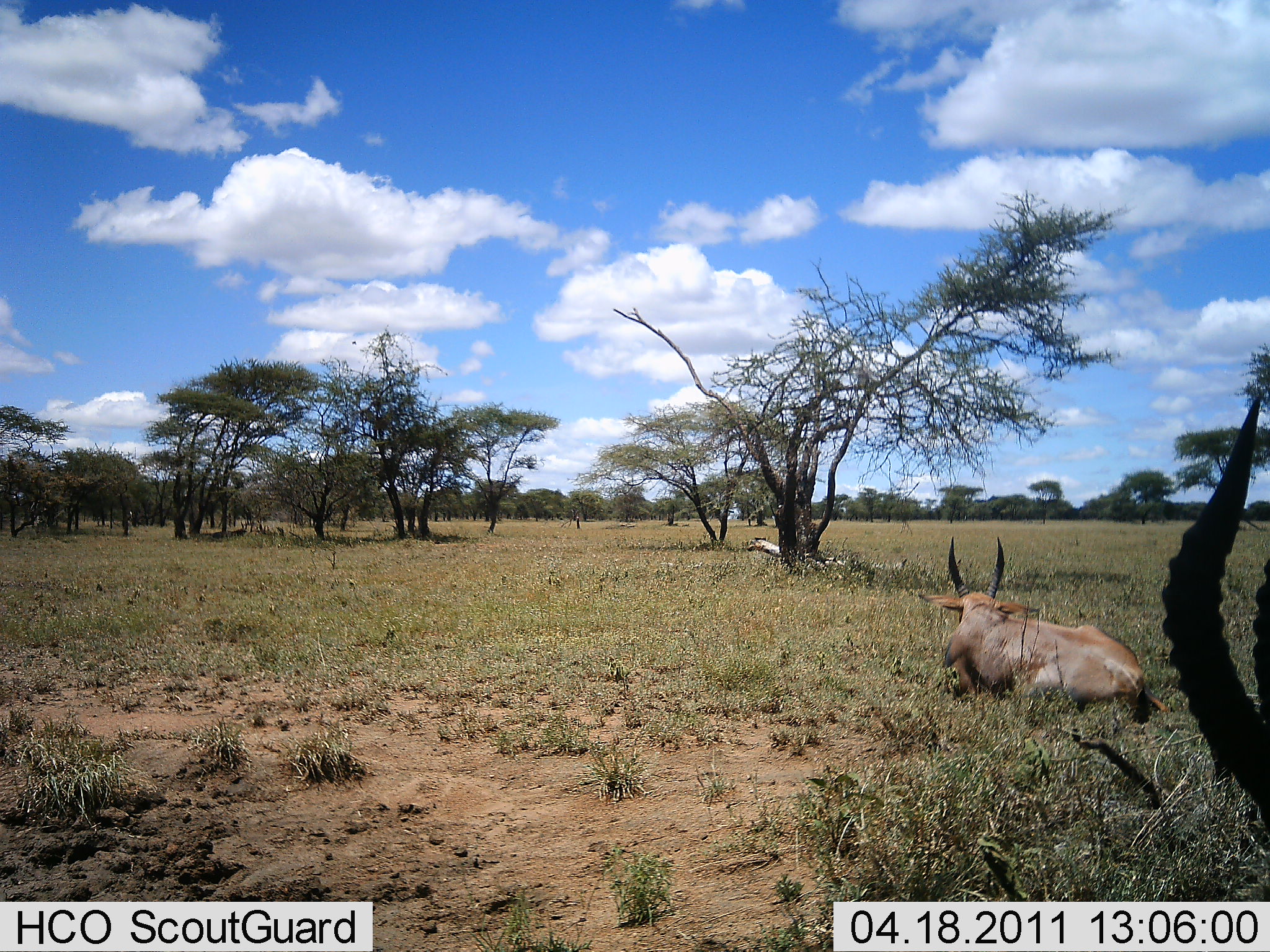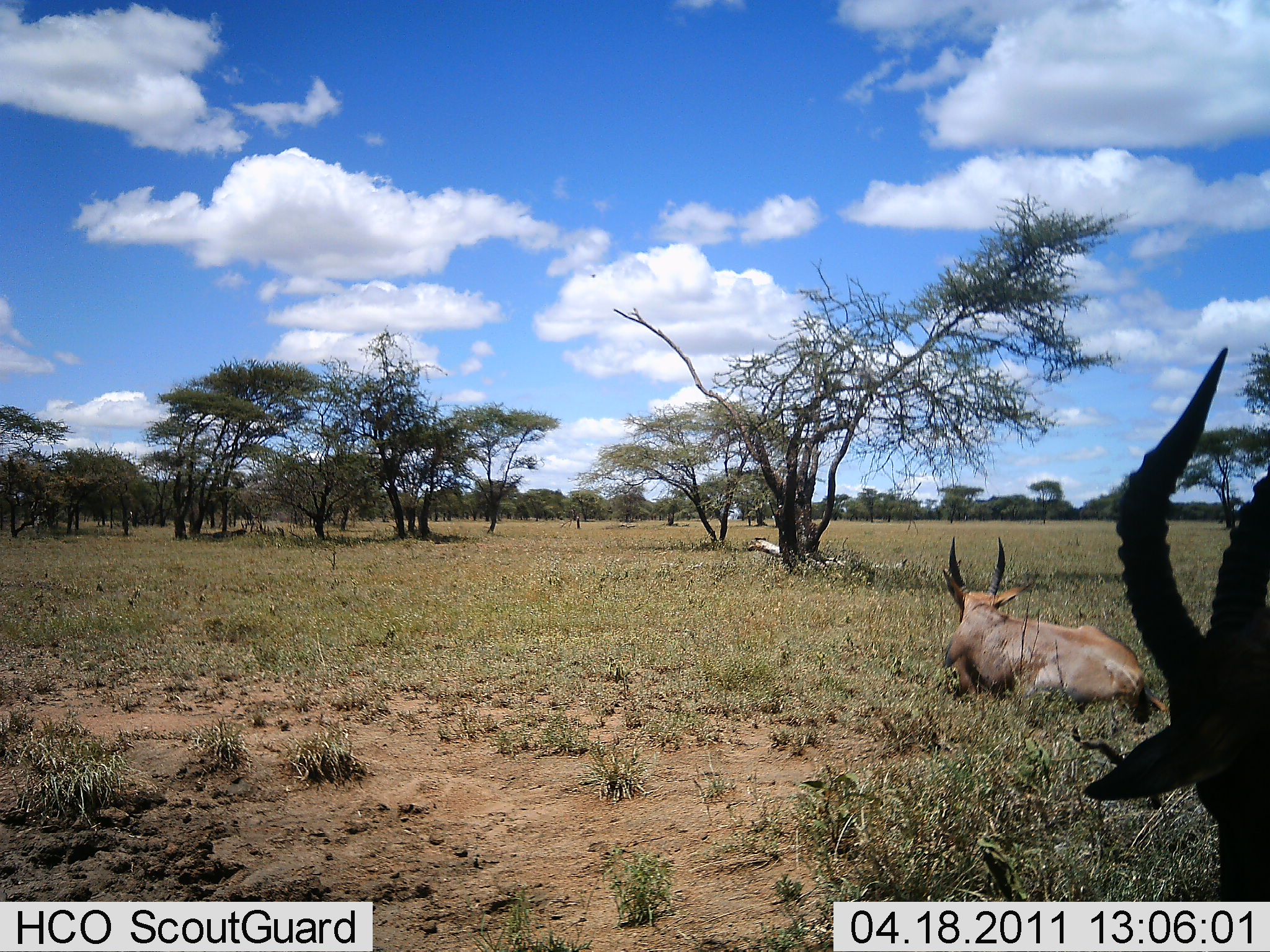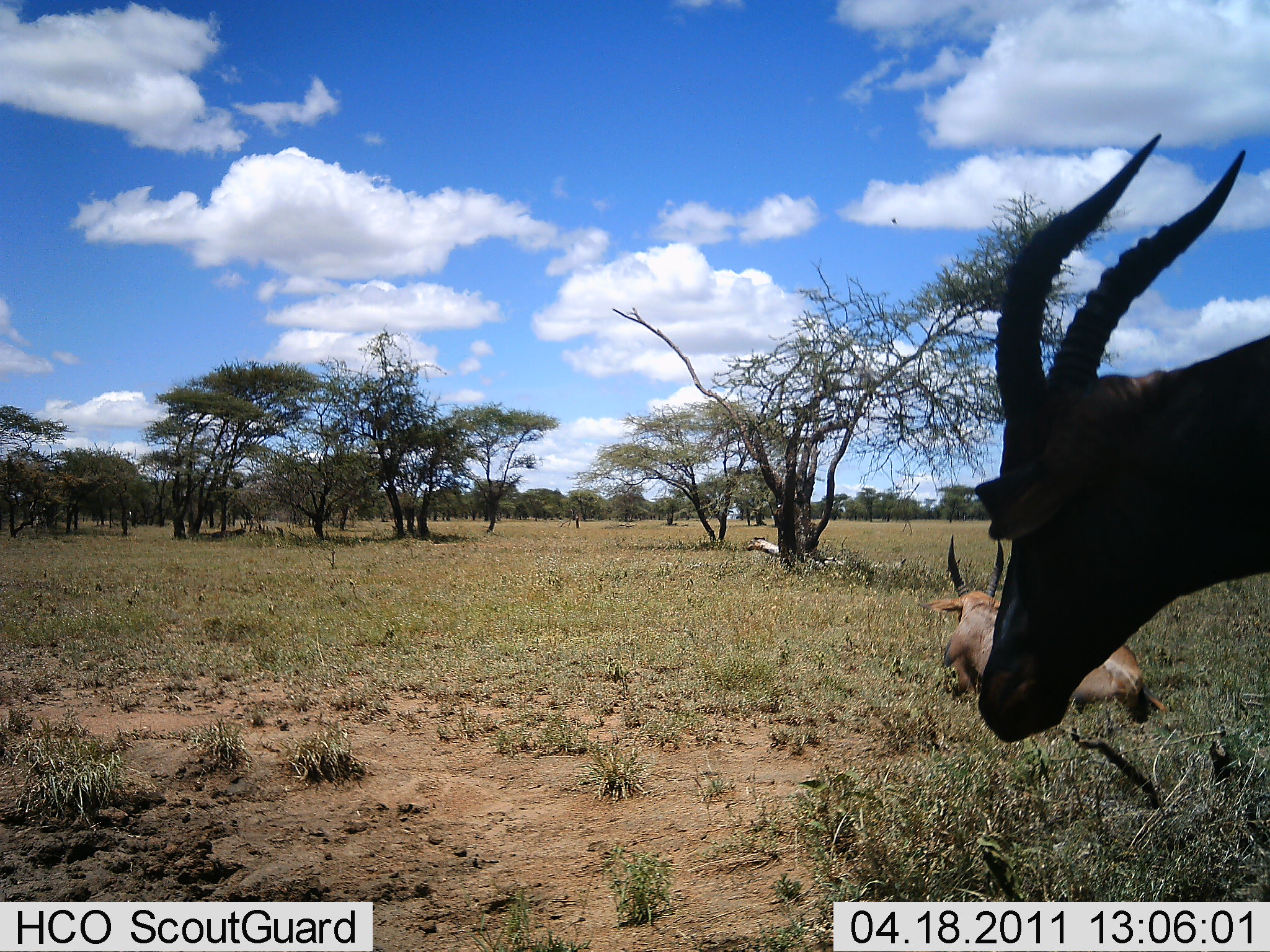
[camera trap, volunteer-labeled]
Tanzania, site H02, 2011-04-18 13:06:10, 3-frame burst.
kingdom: Animalia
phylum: Chordata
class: Mammalia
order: Artiodactyla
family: Bovidae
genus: Damaliscus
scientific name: Damaliscus lunatus jimela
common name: topi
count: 2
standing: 30%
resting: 100%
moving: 10%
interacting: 0%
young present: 0%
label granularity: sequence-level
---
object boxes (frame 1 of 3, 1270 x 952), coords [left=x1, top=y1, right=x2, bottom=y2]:
animal: [left=919, top=536, right=1168, bottom=728]; [left=1160, top=397, right=1270, bottom=824]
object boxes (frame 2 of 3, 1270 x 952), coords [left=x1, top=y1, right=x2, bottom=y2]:
animal: [left=1081, top=345, right=1270, bottom=903]; [left=942, top=536, right=1169, bottom=724]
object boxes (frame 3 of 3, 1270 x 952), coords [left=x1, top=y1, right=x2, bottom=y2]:
animal: [left=977, top=133, right=1269, bottom=744]; [left=919, top=534, right=1167, bottom=732]